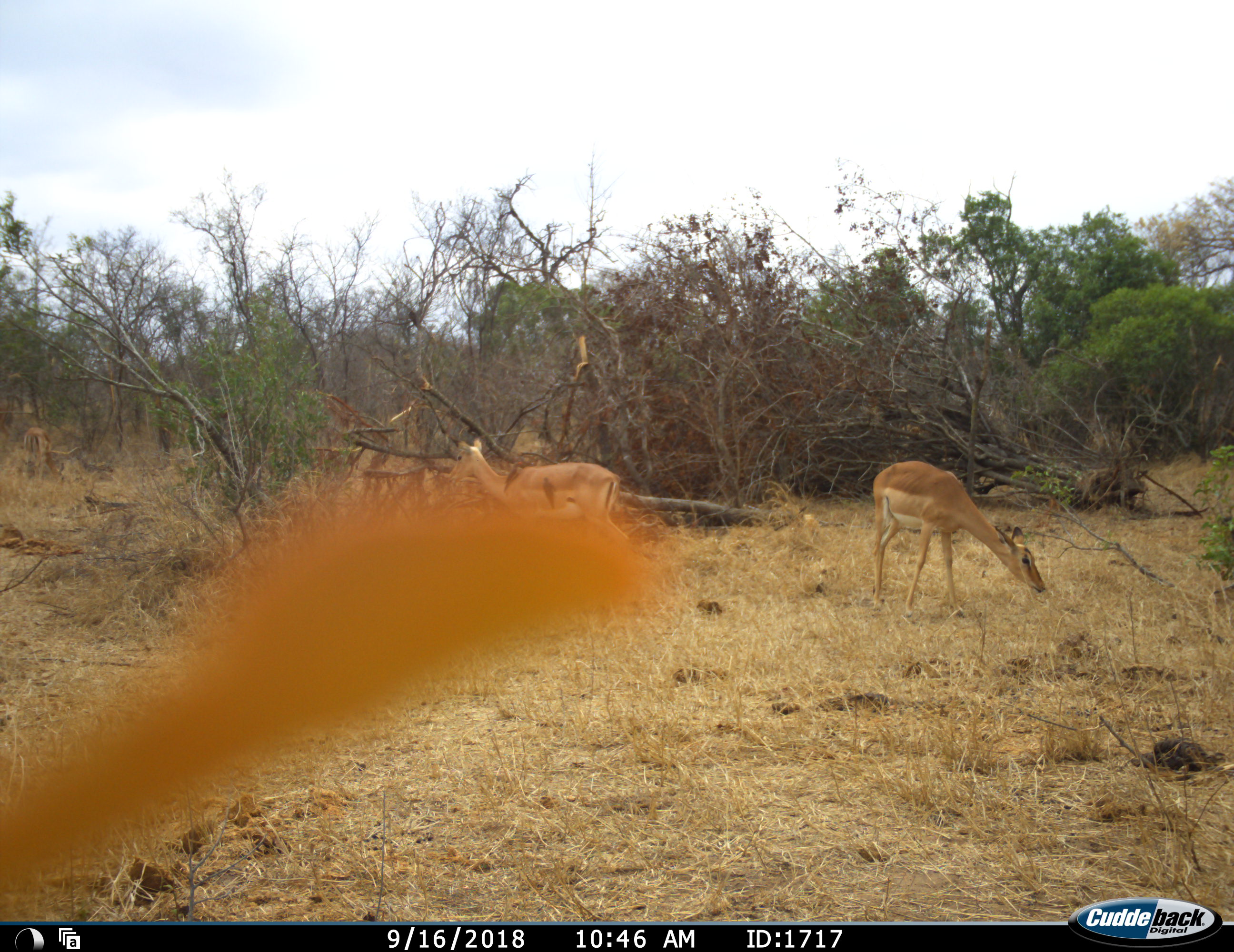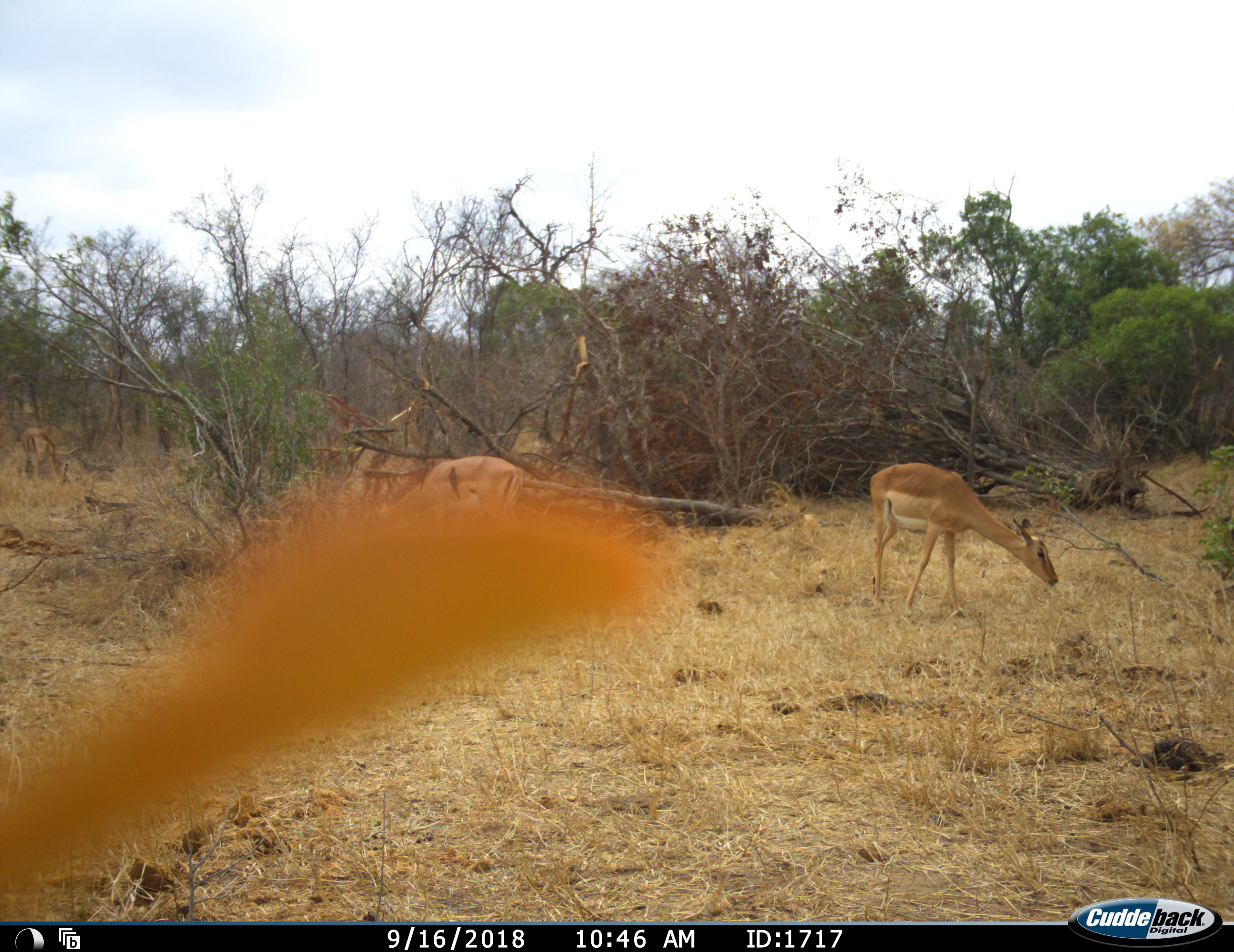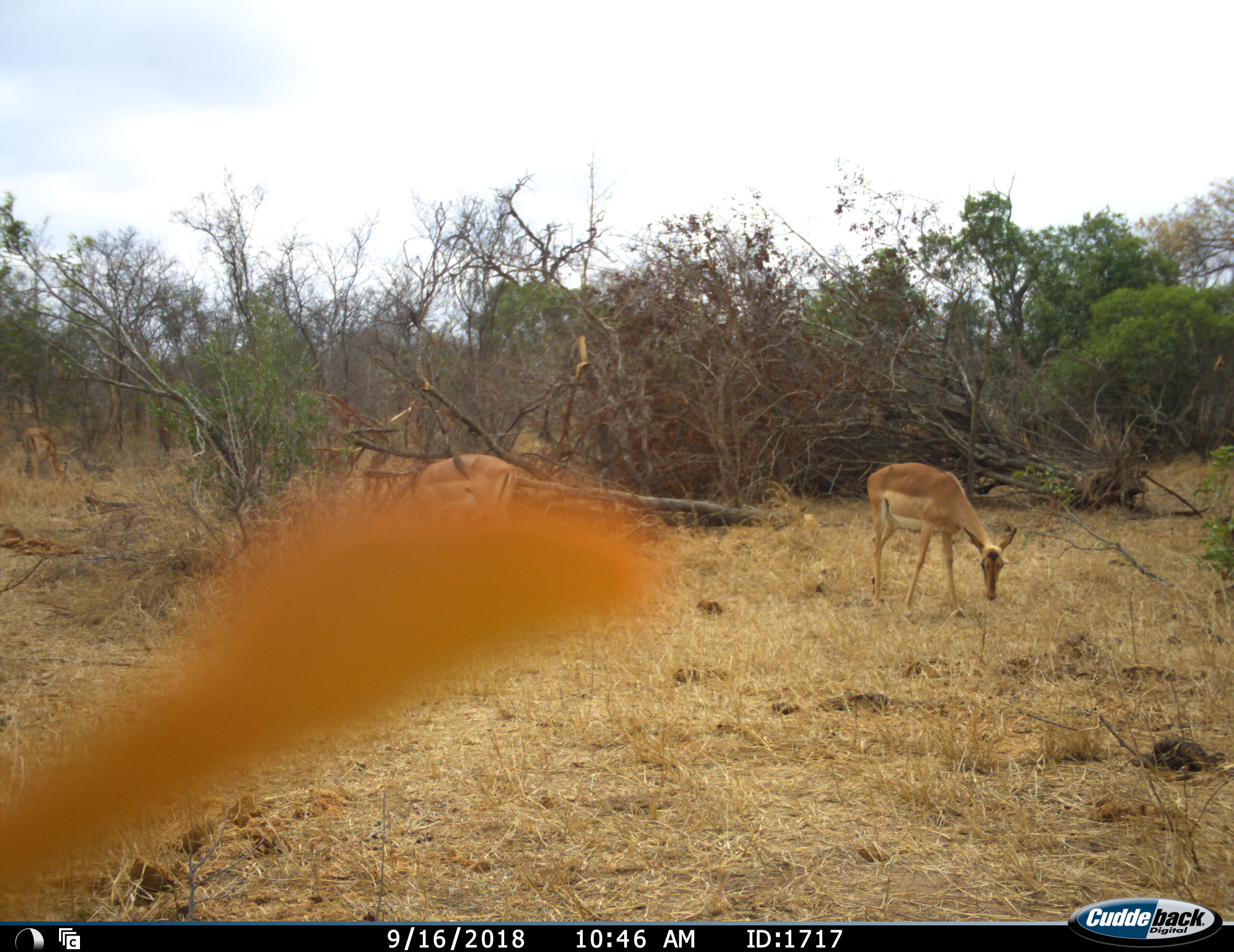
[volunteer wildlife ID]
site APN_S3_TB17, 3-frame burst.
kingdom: Animalia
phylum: Chordata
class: Mammalia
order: Artiodactyla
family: Bovidae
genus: Aepyceros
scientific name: Aepyceros melampus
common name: impala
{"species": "impala (Aepyceros melampus)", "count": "3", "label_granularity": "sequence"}